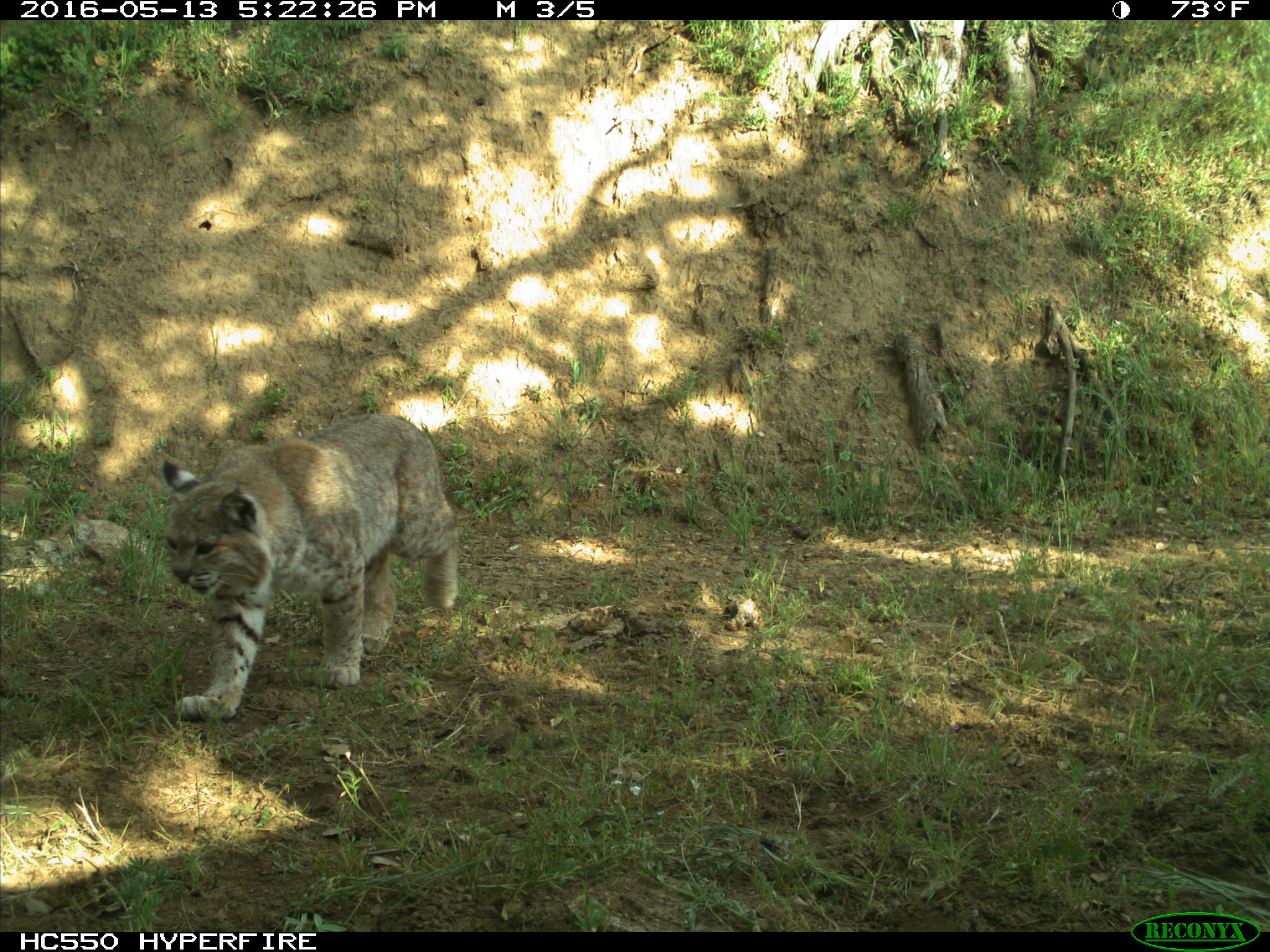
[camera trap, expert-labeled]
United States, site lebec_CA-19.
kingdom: Animalia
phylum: Chordata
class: Mammalia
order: Carnivora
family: Felidae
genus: Lynx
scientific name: Lynx rufus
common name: bobcat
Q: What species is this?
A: Lynx rufus (bobcat).